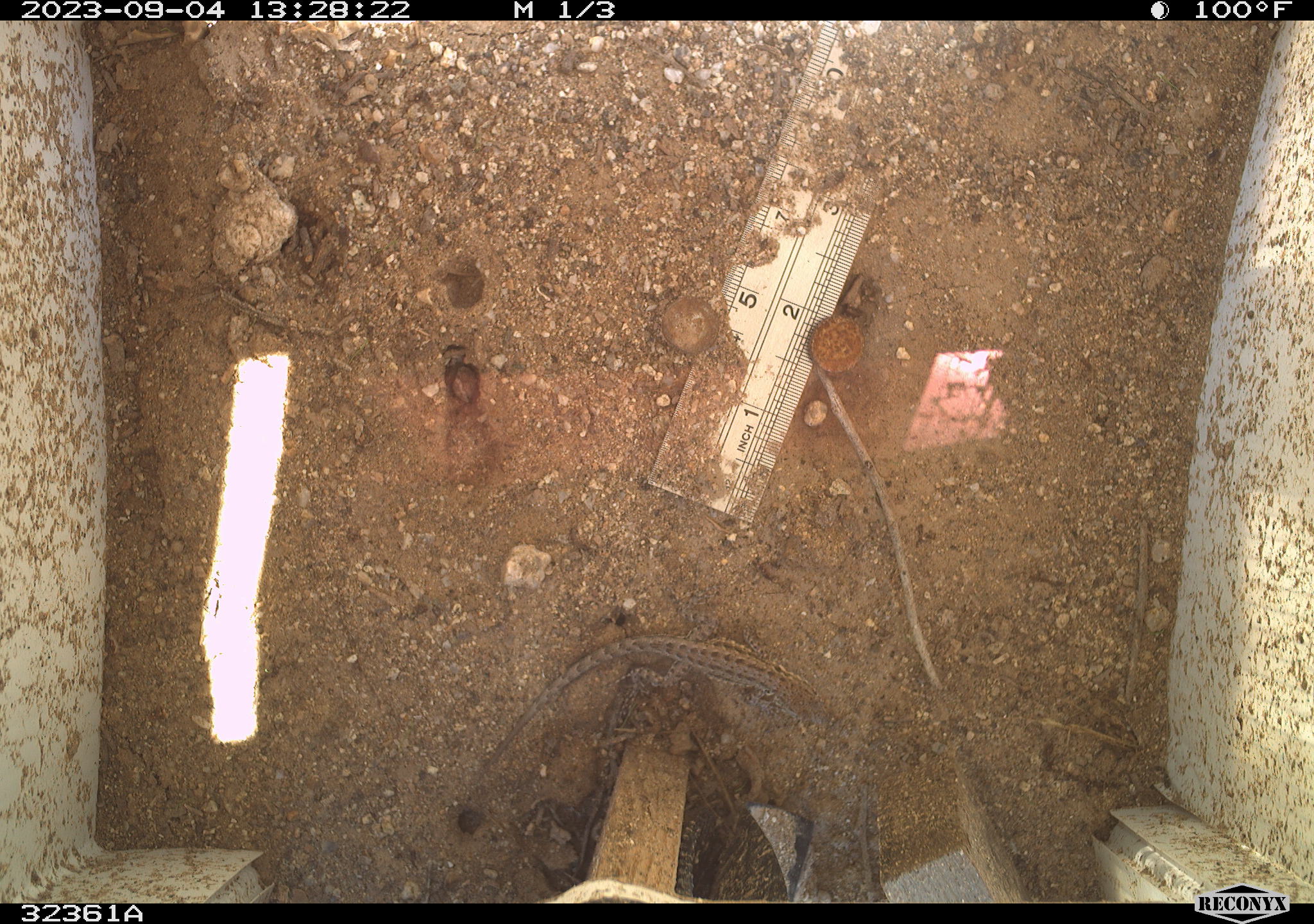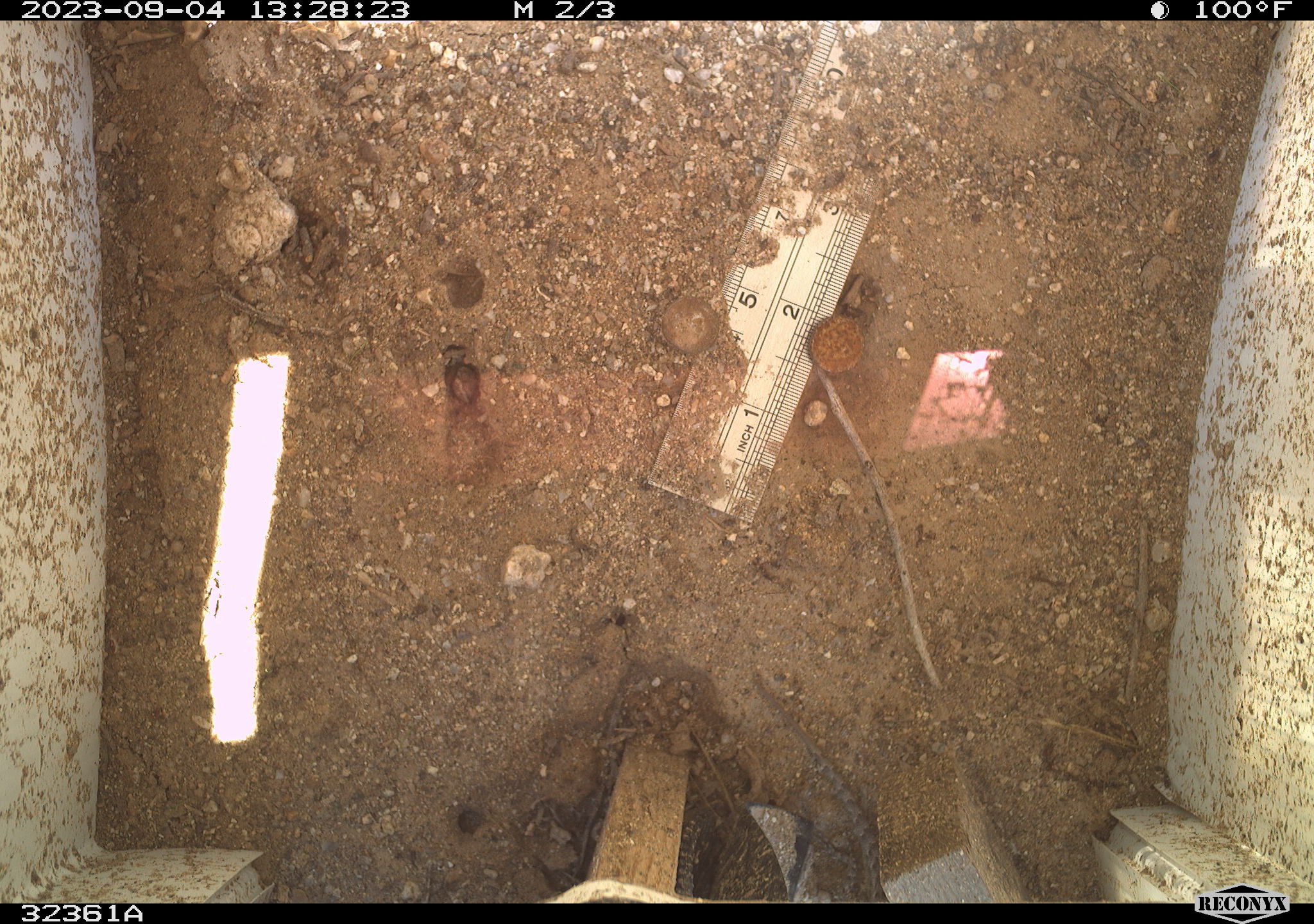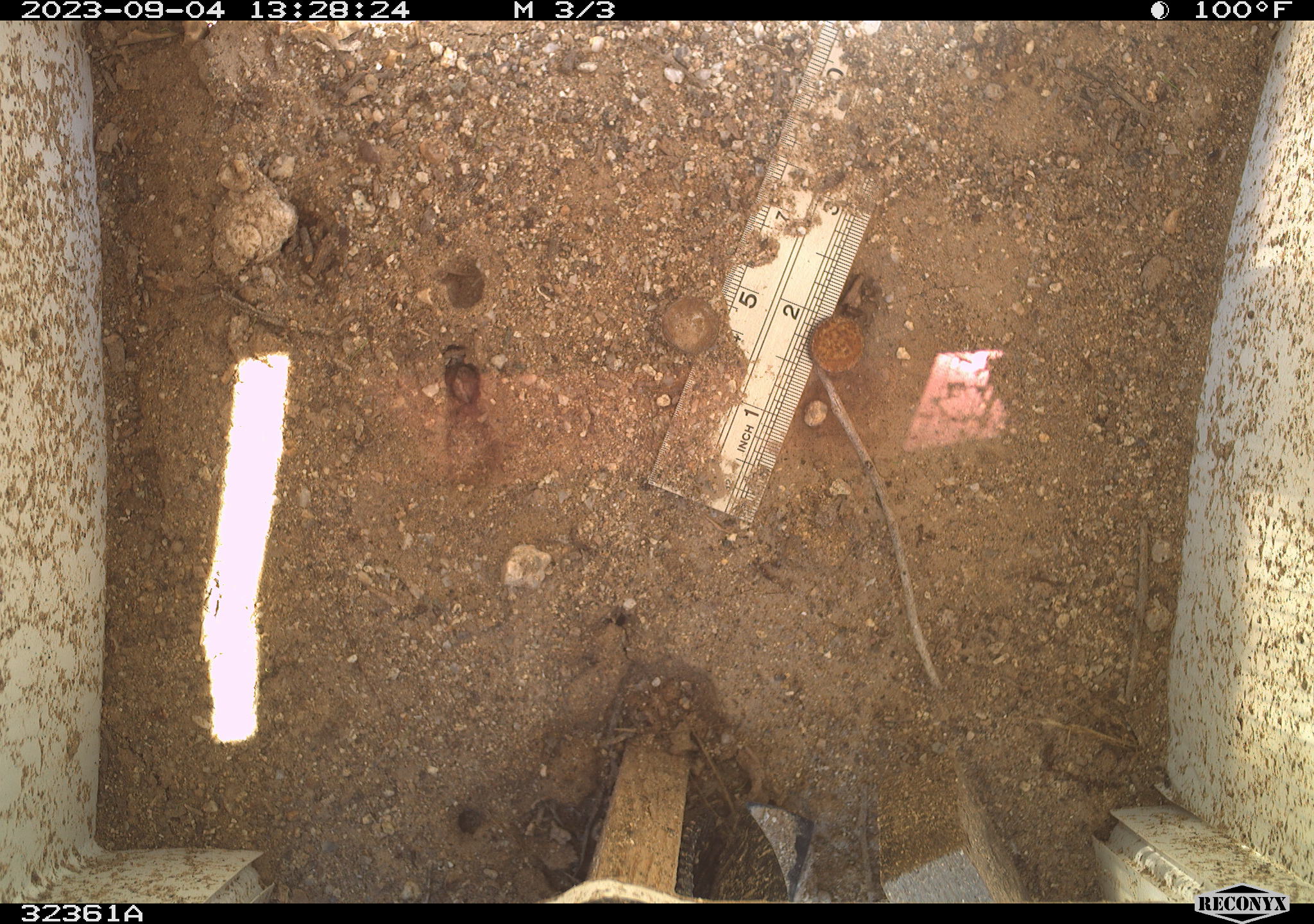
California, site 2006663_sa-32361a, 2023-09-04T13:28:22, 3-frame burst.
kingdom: Animalia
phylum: Chordata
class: Reptilia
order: Squamata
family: Phrynosomatidae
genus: Sceloporus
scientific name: Sceloporus graciosus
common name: common sagebrush lizard